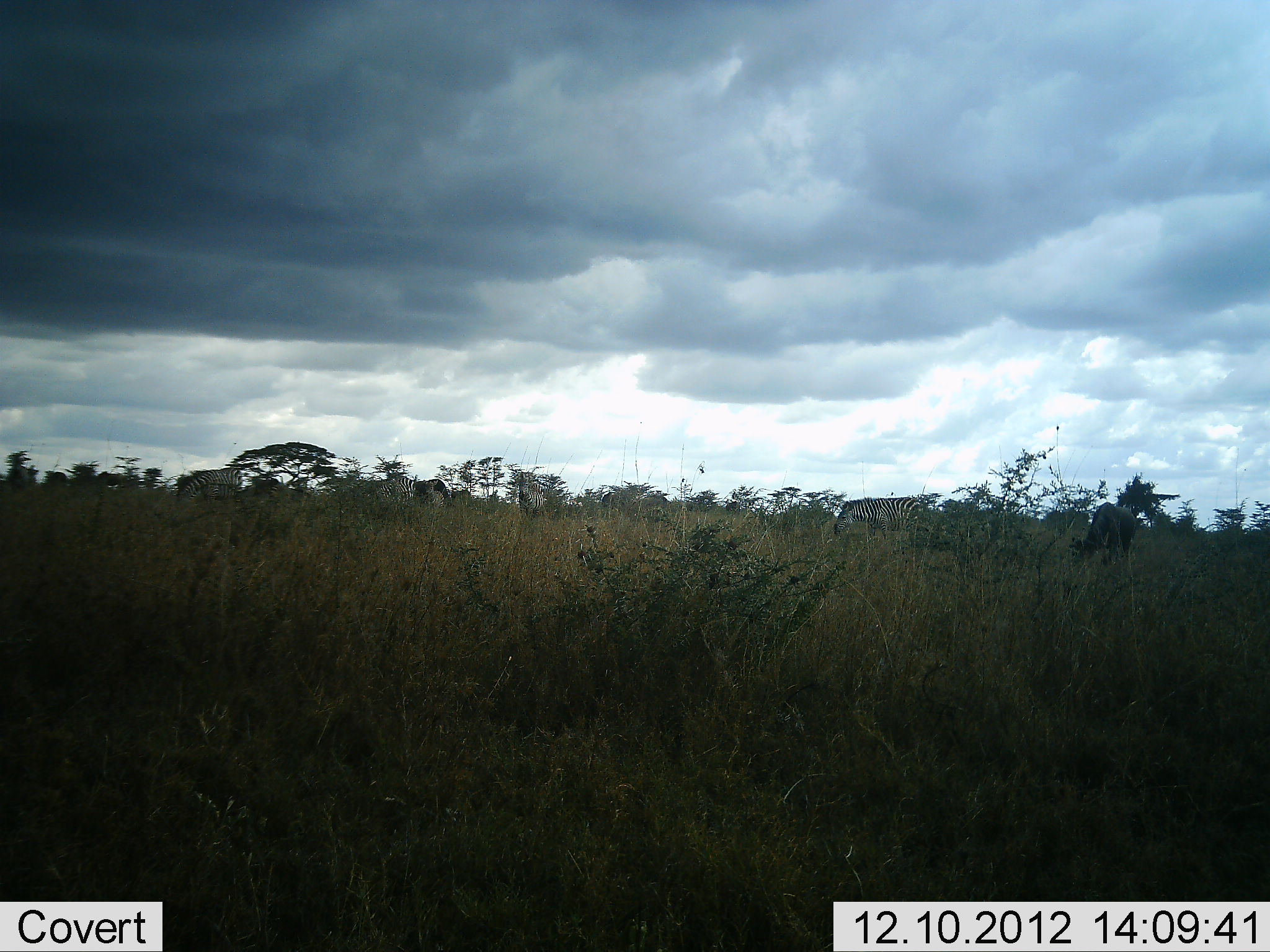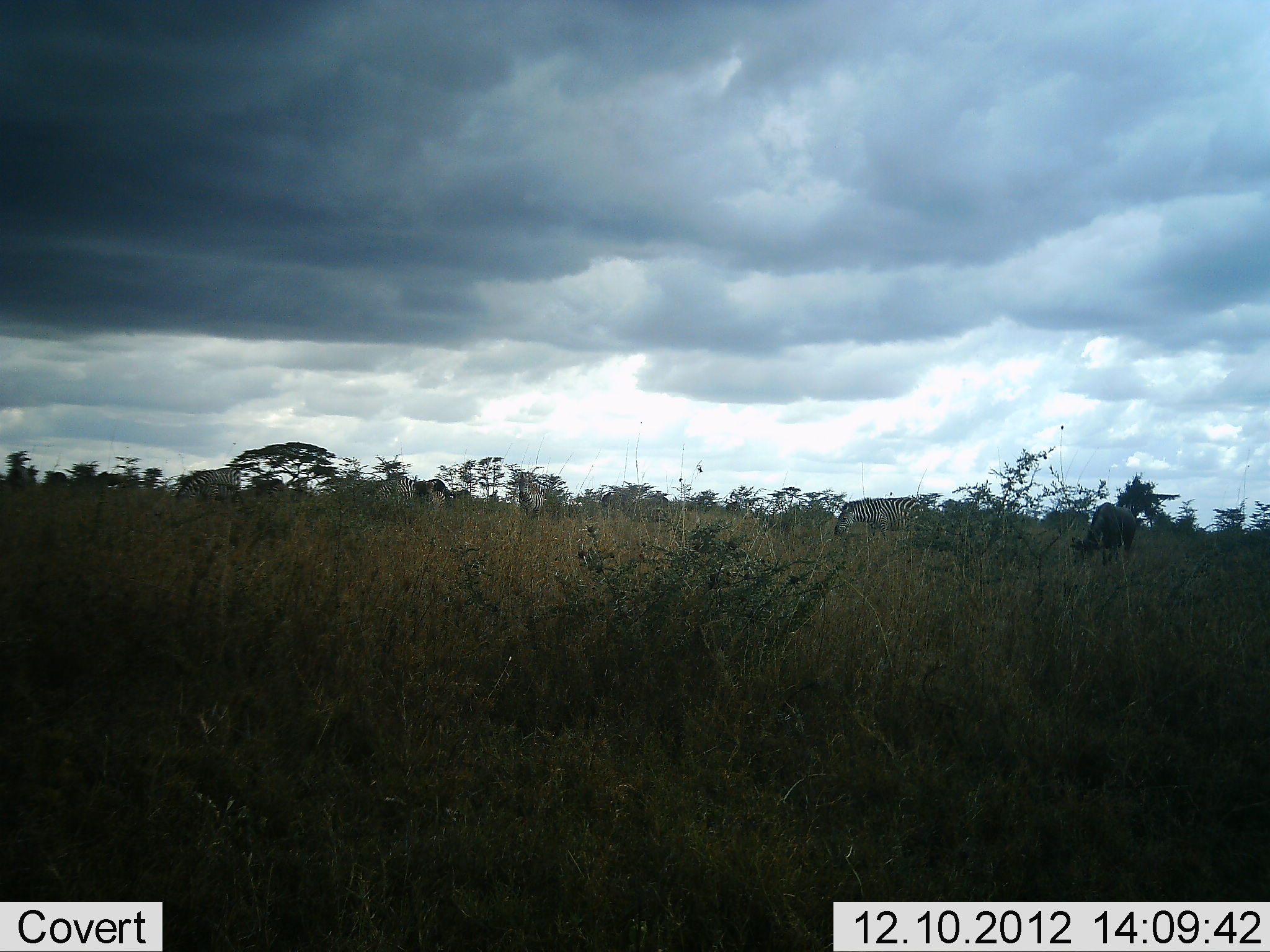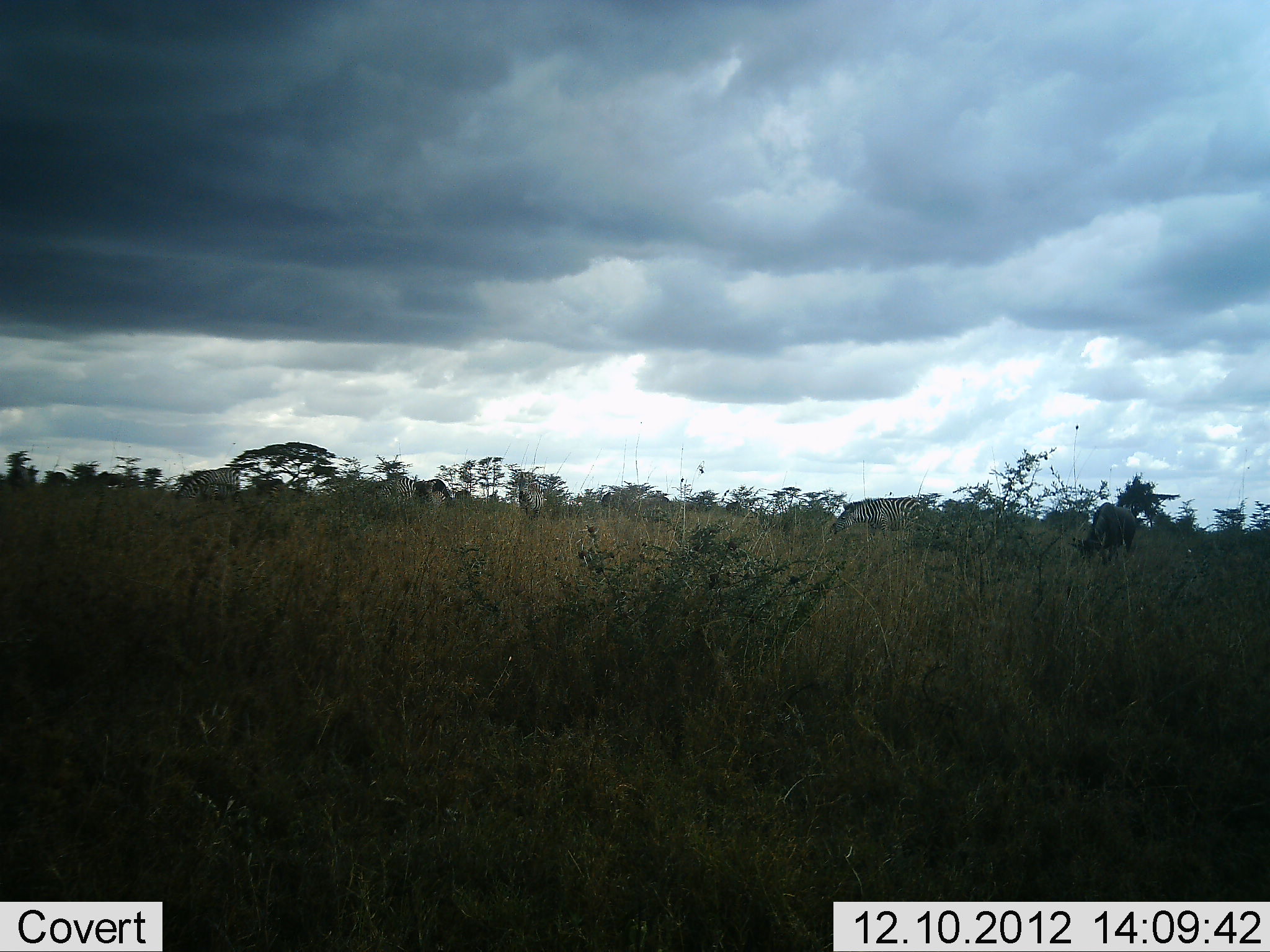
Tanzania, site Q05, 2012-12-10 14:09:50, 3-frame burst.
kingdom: Animalia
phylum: Chordata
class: Mammalia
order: Artiodactyla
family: Bovidae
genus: Connochaetes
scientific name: Connochaetes taurinus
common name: blue wildebeest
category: wildebeest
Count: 1.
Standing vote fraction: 18%.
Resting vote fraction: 0%.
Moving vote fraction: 0%.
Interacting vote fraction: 0%.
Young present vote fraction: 0%.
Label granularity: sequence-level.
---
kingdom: Animalia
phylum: Chordata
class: Mammalia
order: Perissodactyla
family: Equidae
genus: Equus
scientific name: Equus quagga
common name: plains zebra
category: zebra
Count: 3.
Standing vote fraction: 42%.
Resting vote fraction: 0%.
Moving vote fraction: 0%.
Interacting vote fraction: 0%.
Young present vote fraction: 0%.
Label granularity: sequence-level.